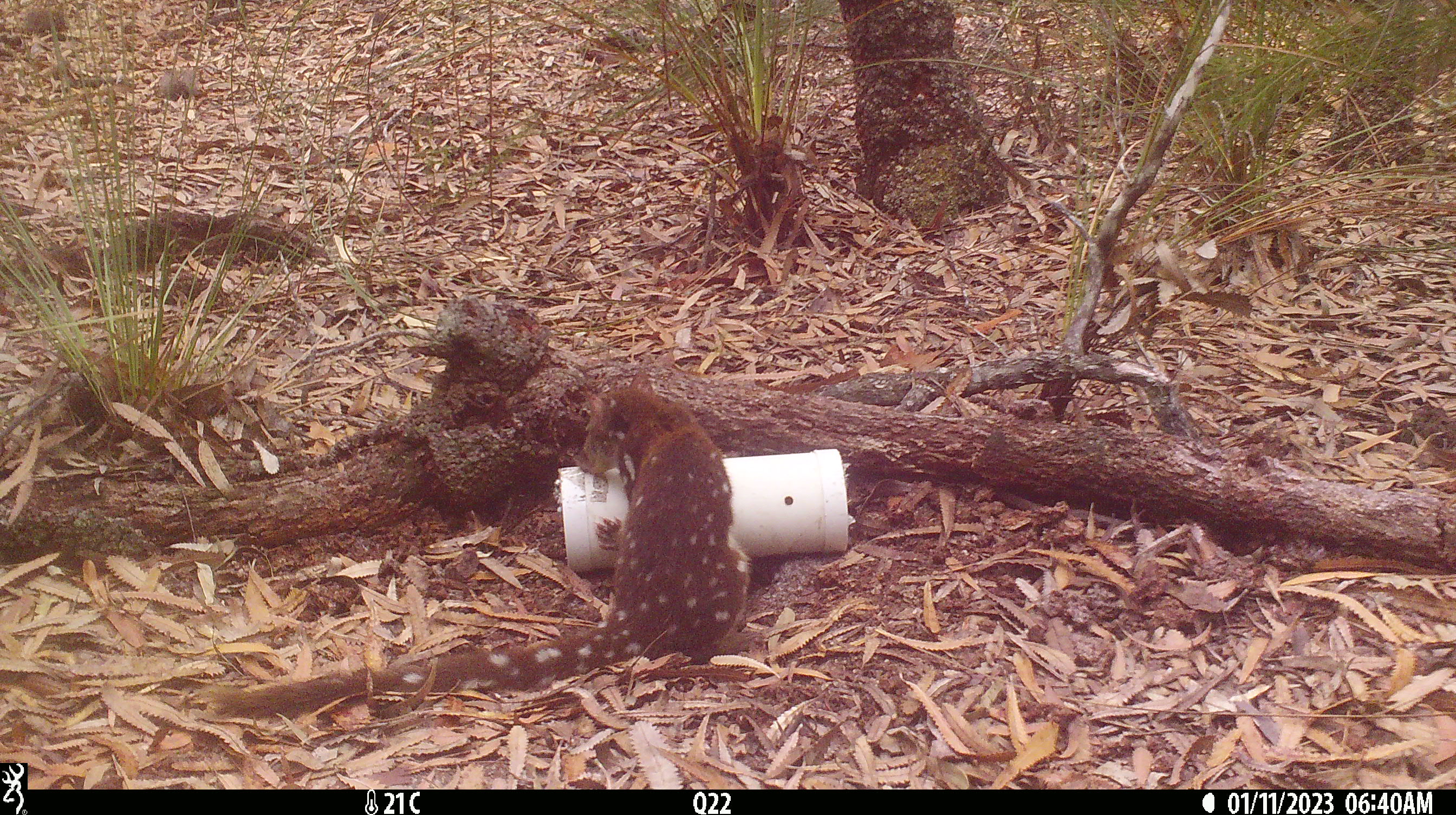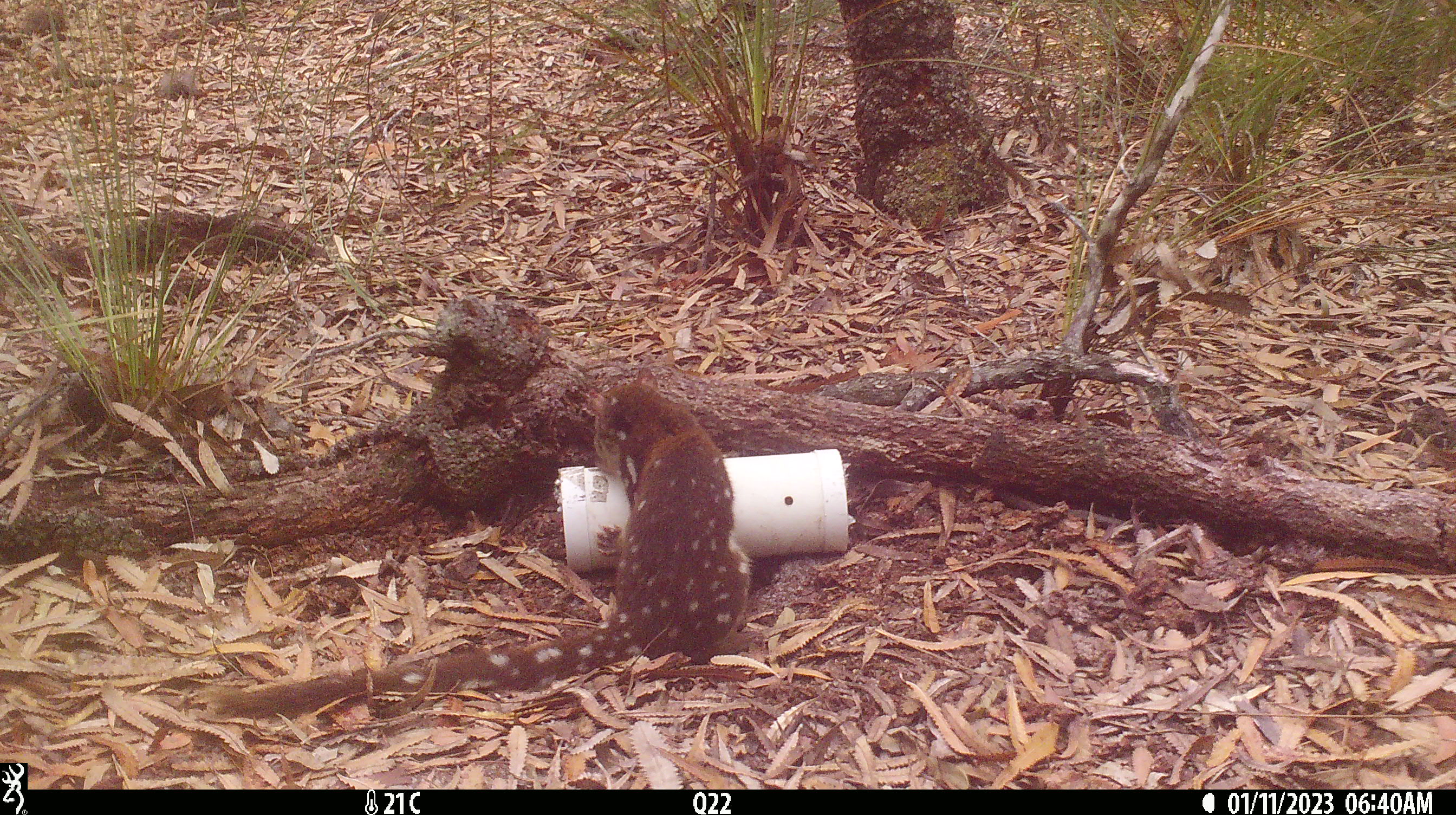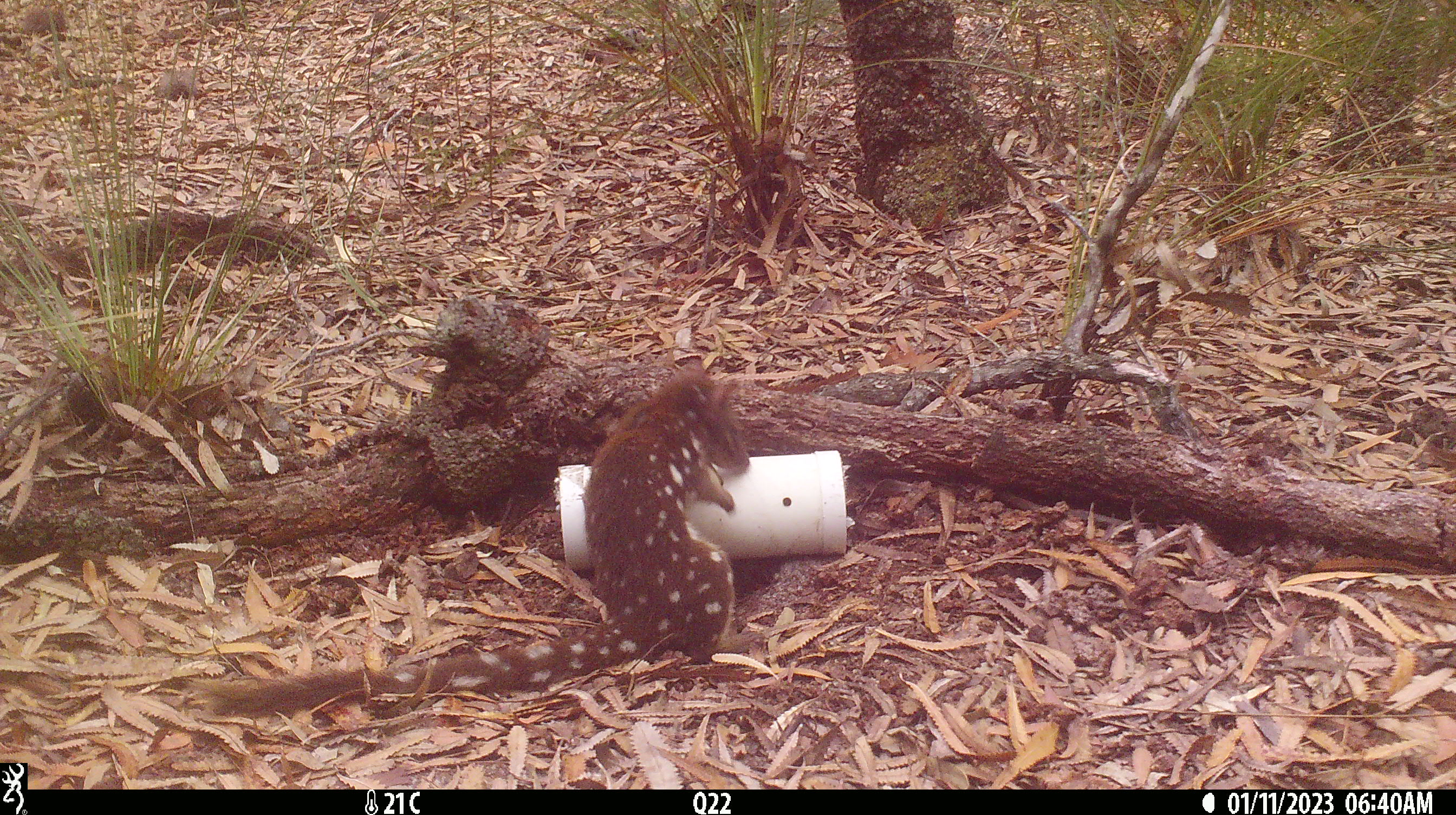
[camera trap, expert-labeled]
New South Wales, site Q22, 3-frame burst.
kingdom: Animalia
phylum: Chordata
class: Mammalia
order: Dasyuromorphia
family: Dasyuridae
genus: Dasyurus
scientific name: Dasyurus maculatus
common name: spotted-tailed quoll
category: quoll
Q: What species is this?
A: Quoll (spotted-tailed quoll) (Dasyurus maculatus).